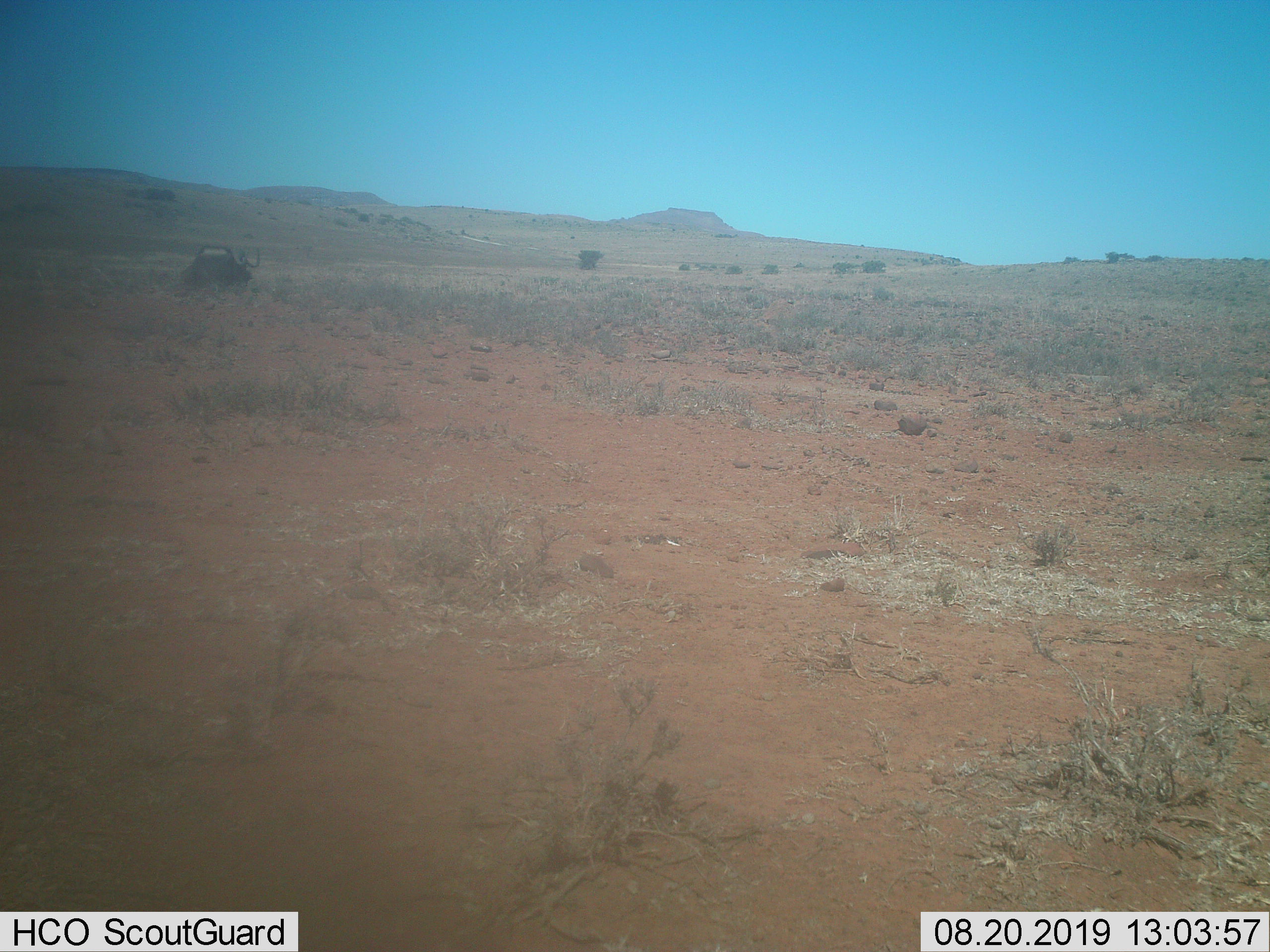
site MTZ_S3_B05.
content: unidentified animal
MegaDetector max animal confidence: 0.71